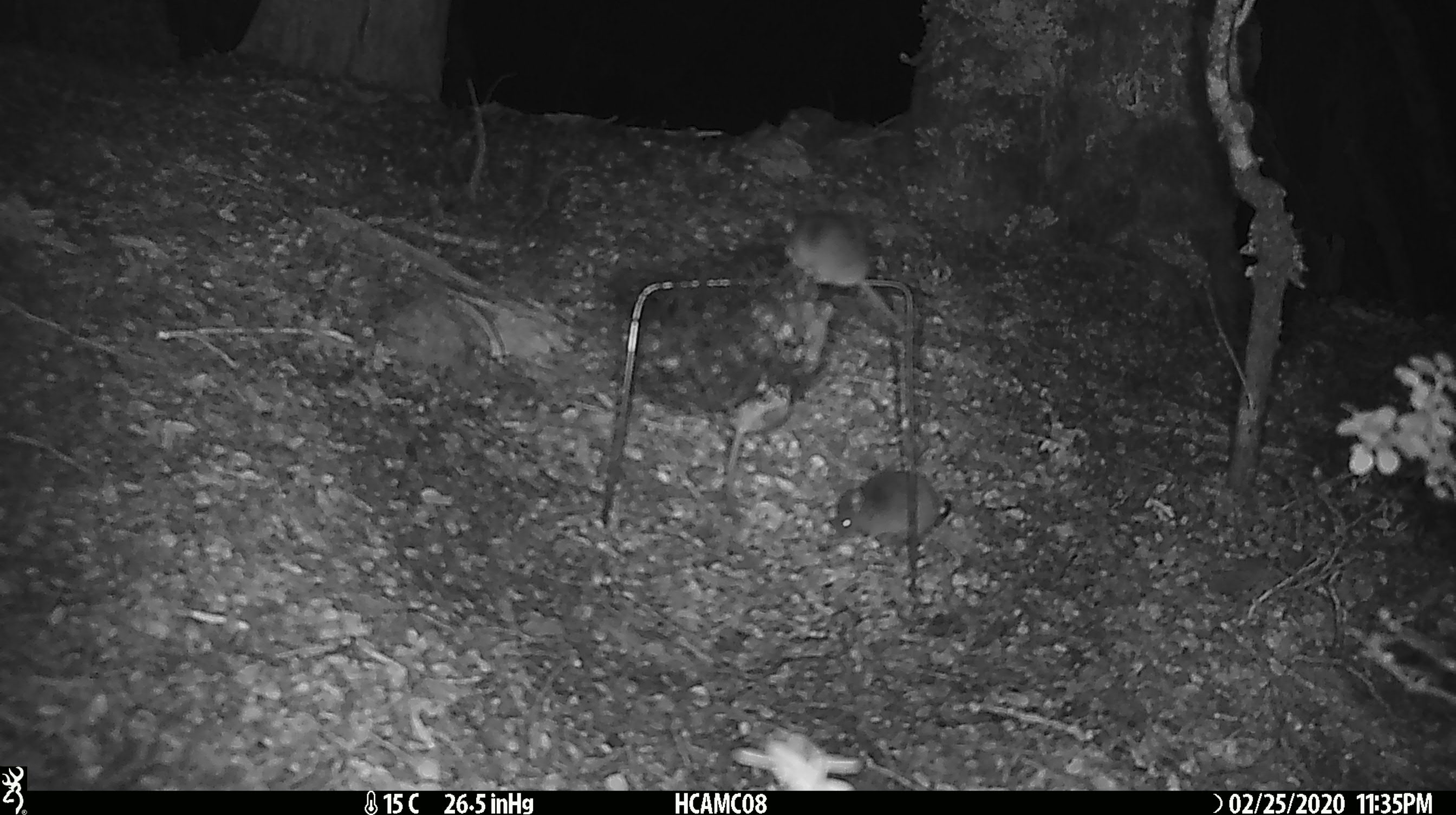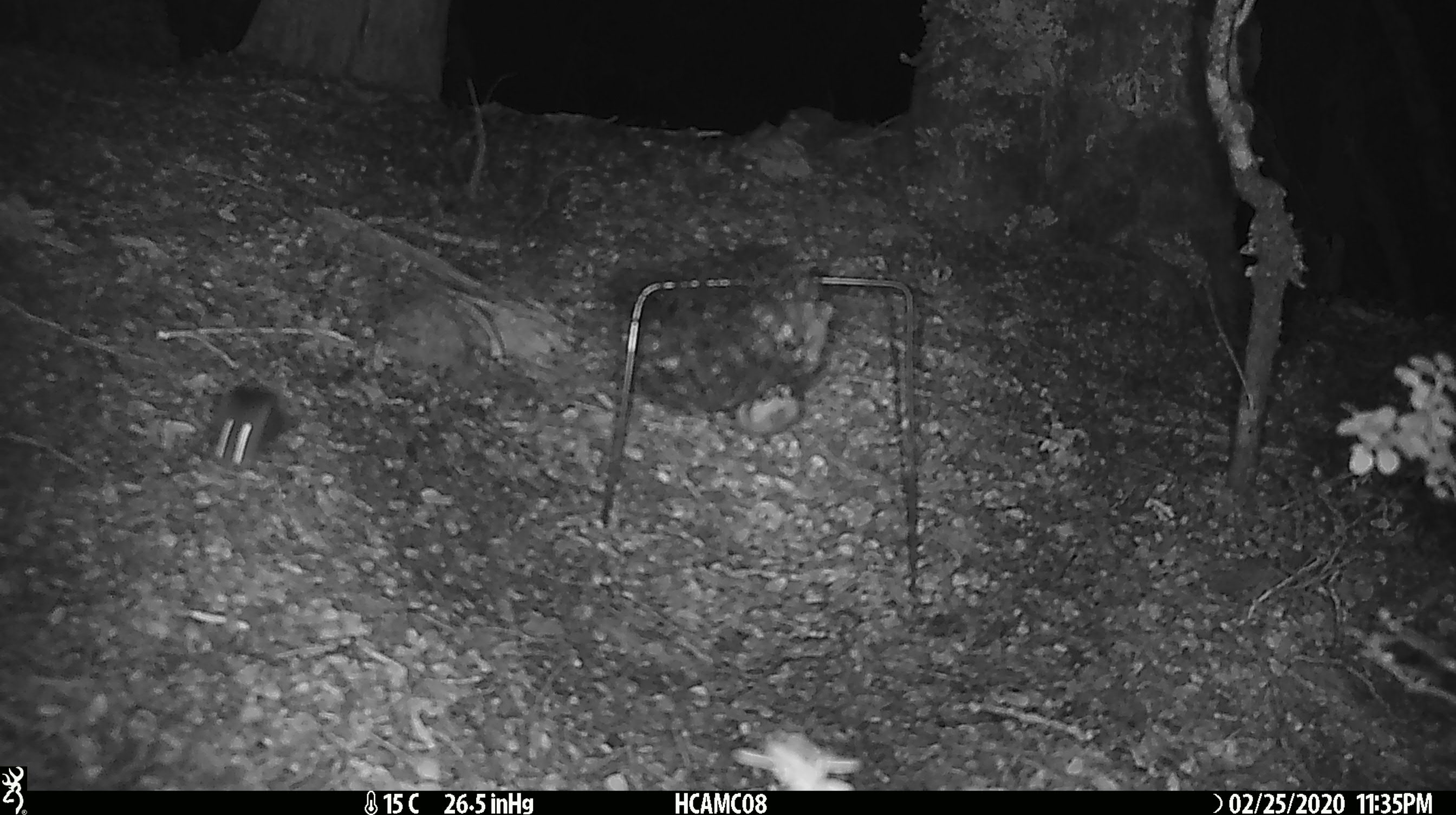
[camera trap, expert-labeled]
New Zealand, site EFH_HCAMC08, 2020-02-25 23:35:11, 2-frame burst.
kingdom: Animalia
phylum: Chordata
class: Mammalia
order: Rodentia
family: Muridae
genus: Mus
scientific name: Mus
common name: mouse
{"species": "mouse (Mus)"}